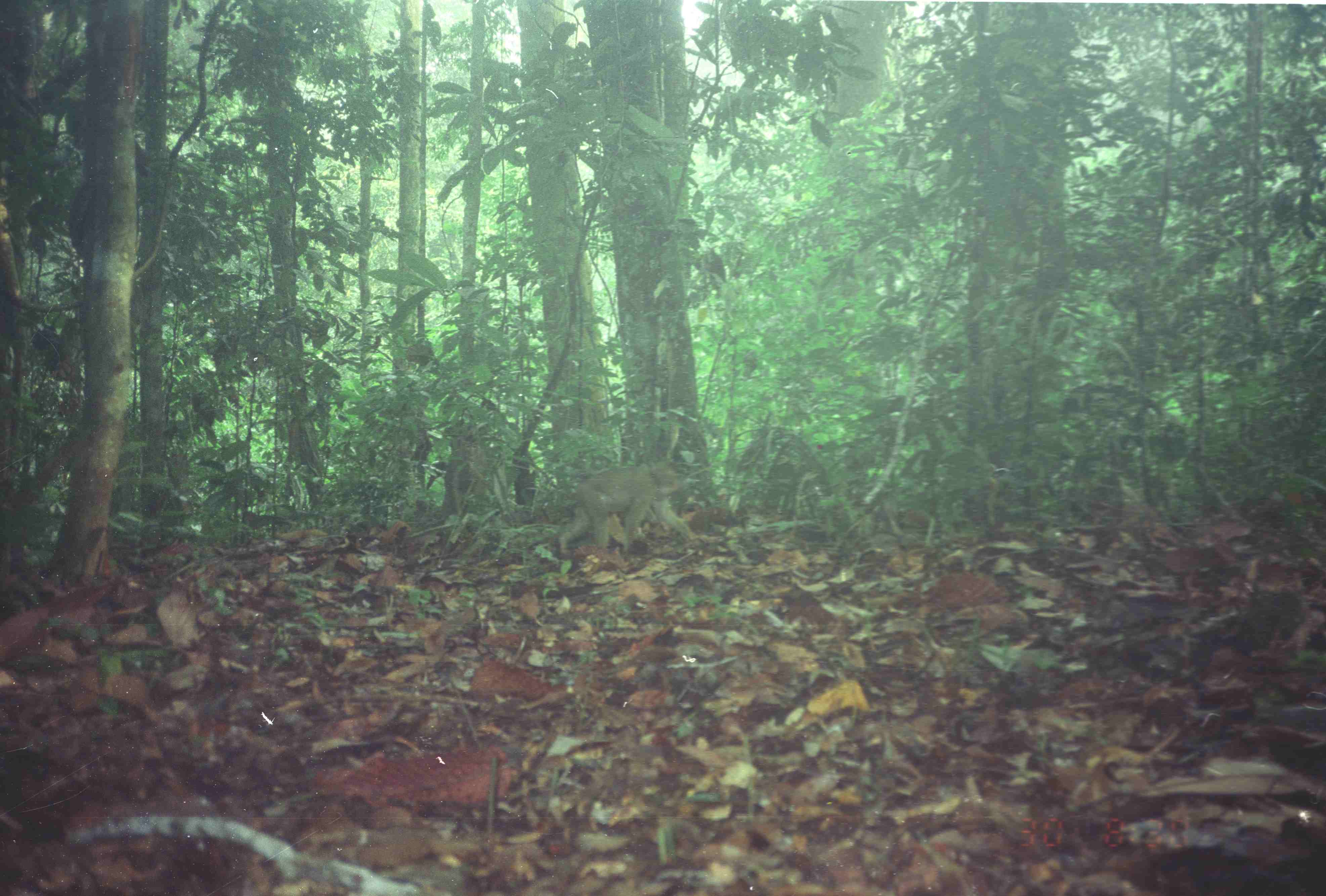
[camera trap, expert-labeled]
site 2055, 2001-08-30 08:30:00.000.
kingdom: Animalia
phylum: Chordata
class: Mammalia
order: Primates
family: Cercopithecidae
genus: Macaca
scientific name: Macaca nemestrina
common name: southern pig-tailed macaque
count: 1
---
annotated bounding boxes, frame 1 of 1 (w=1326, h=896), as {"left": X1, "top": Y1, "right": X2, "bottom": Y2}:
macaca nemestrina: {"left": 559, "top": 461, "right": 695, "bottom": 554}